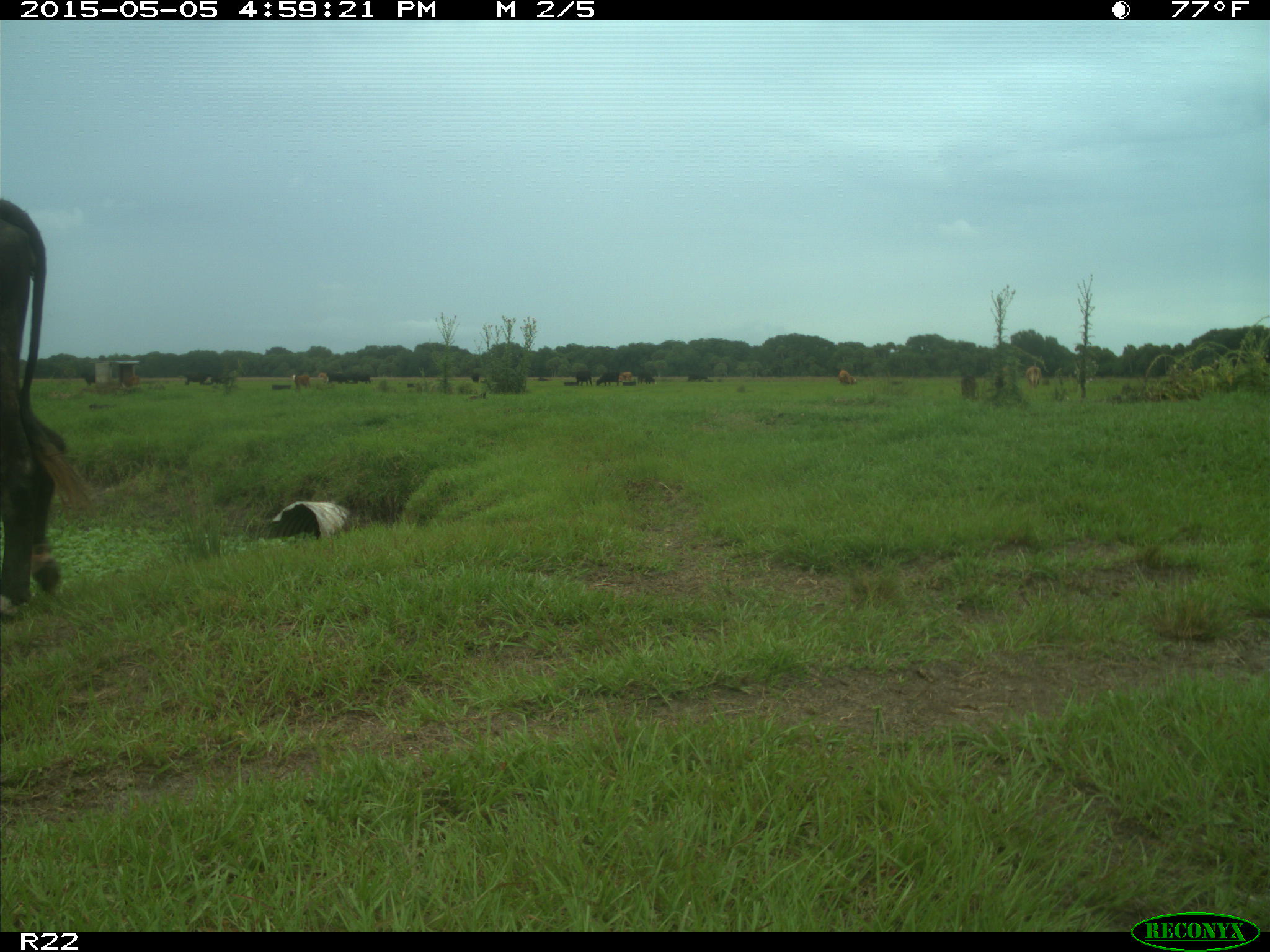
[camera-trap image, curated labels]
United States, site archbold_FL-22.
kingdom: Animalia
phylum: Chordata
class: Mammalia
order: Artiodactyla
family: Bovidae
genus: Bos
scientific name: Bos taurus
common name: domestic cow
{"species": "Bos taurus (domestic cow)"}